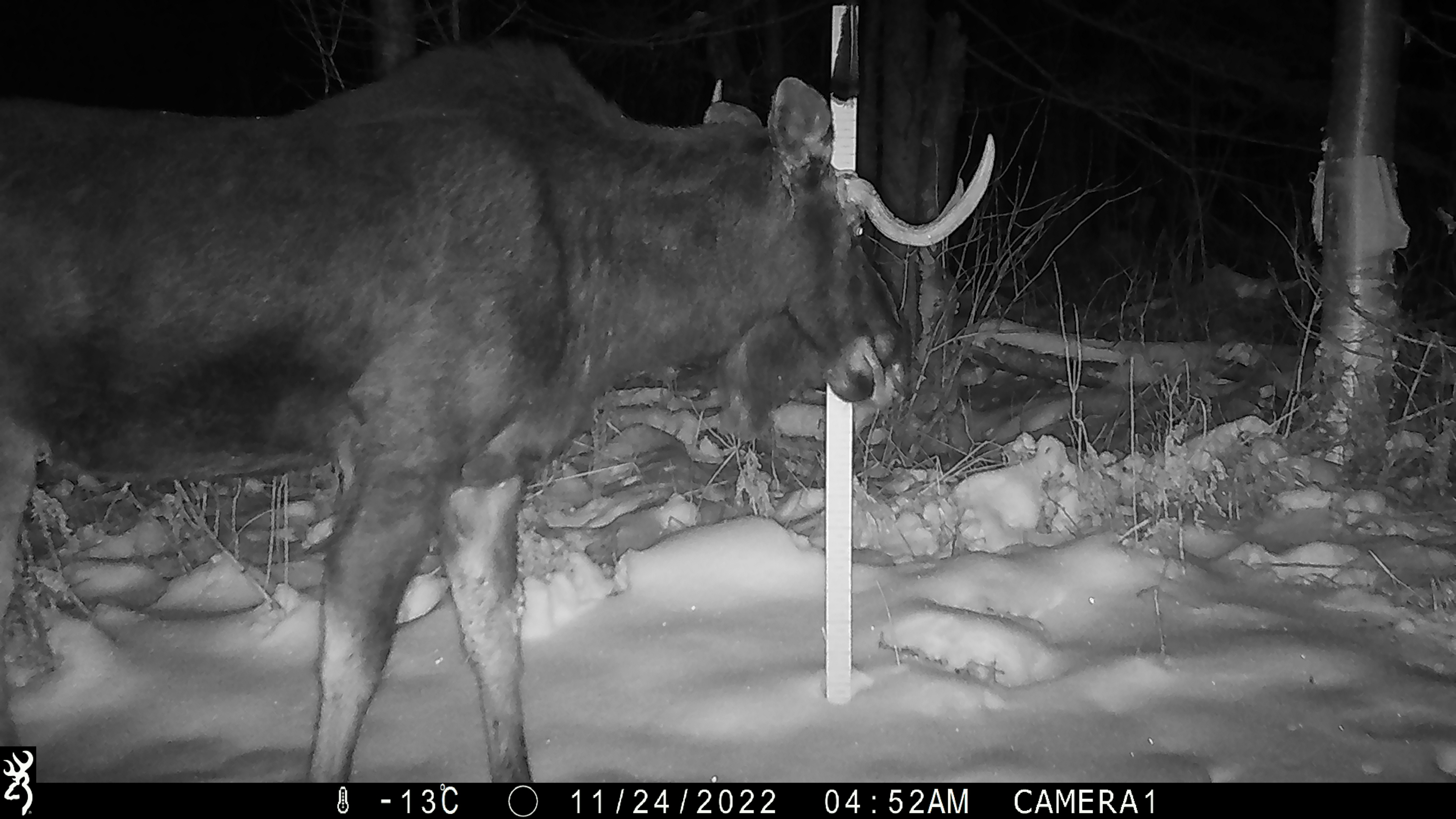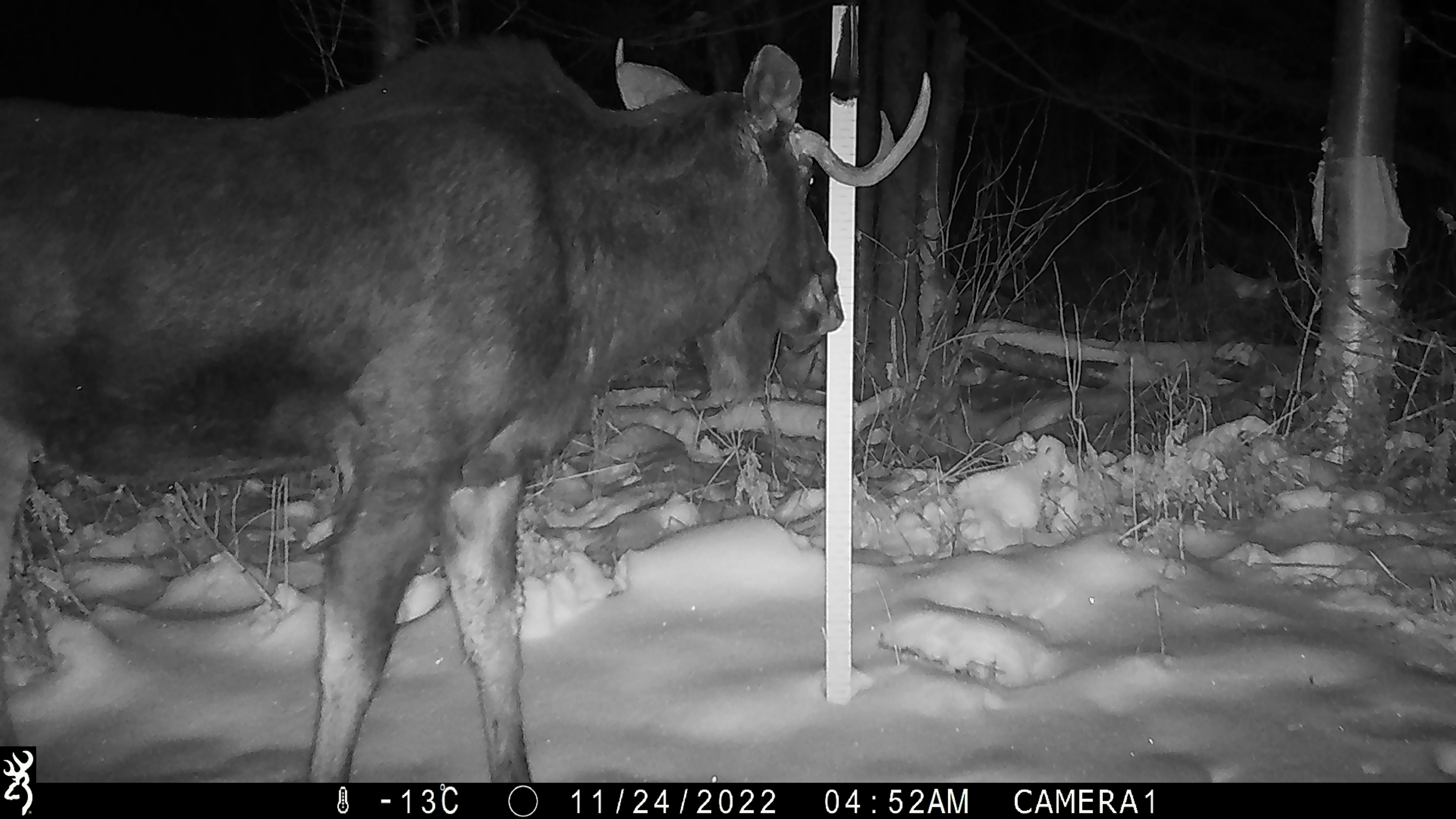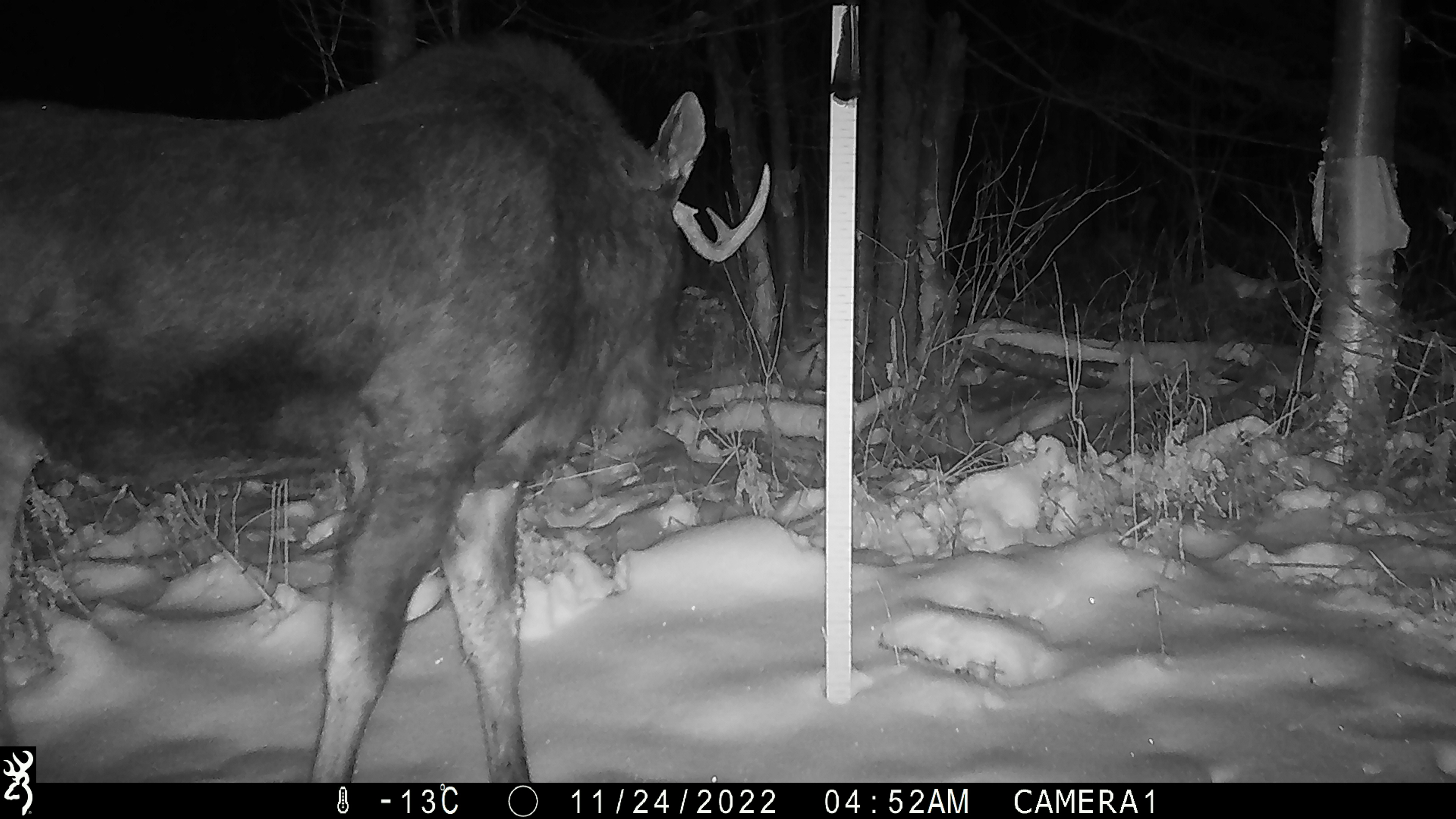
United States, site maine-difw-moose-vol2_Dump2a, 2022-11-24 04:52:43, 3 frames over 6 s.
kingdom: Animalia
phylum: Chordata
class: Mammalia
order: Artiodactyla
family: Cervidae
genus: Alces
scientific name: Alces alces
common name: moose